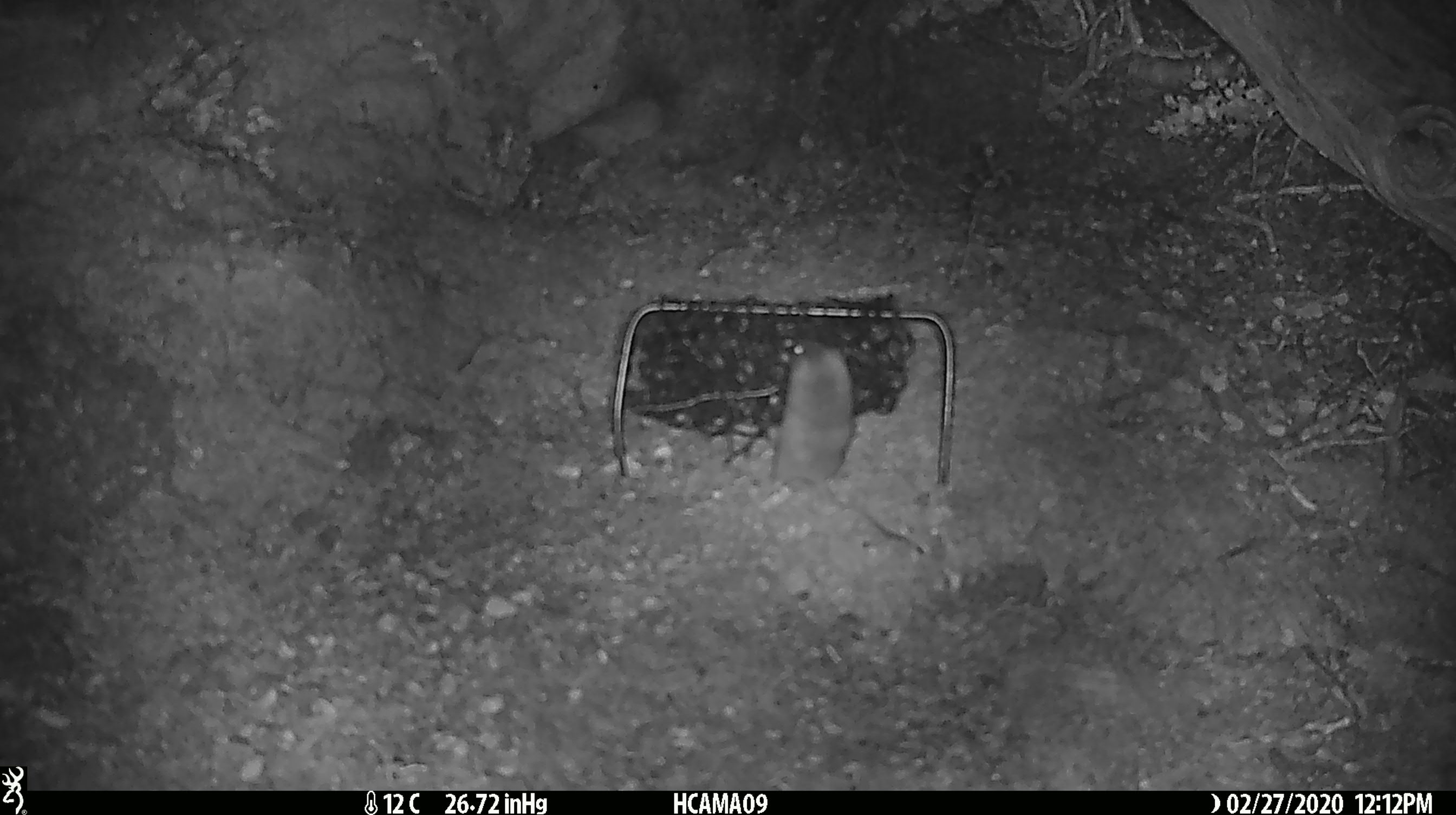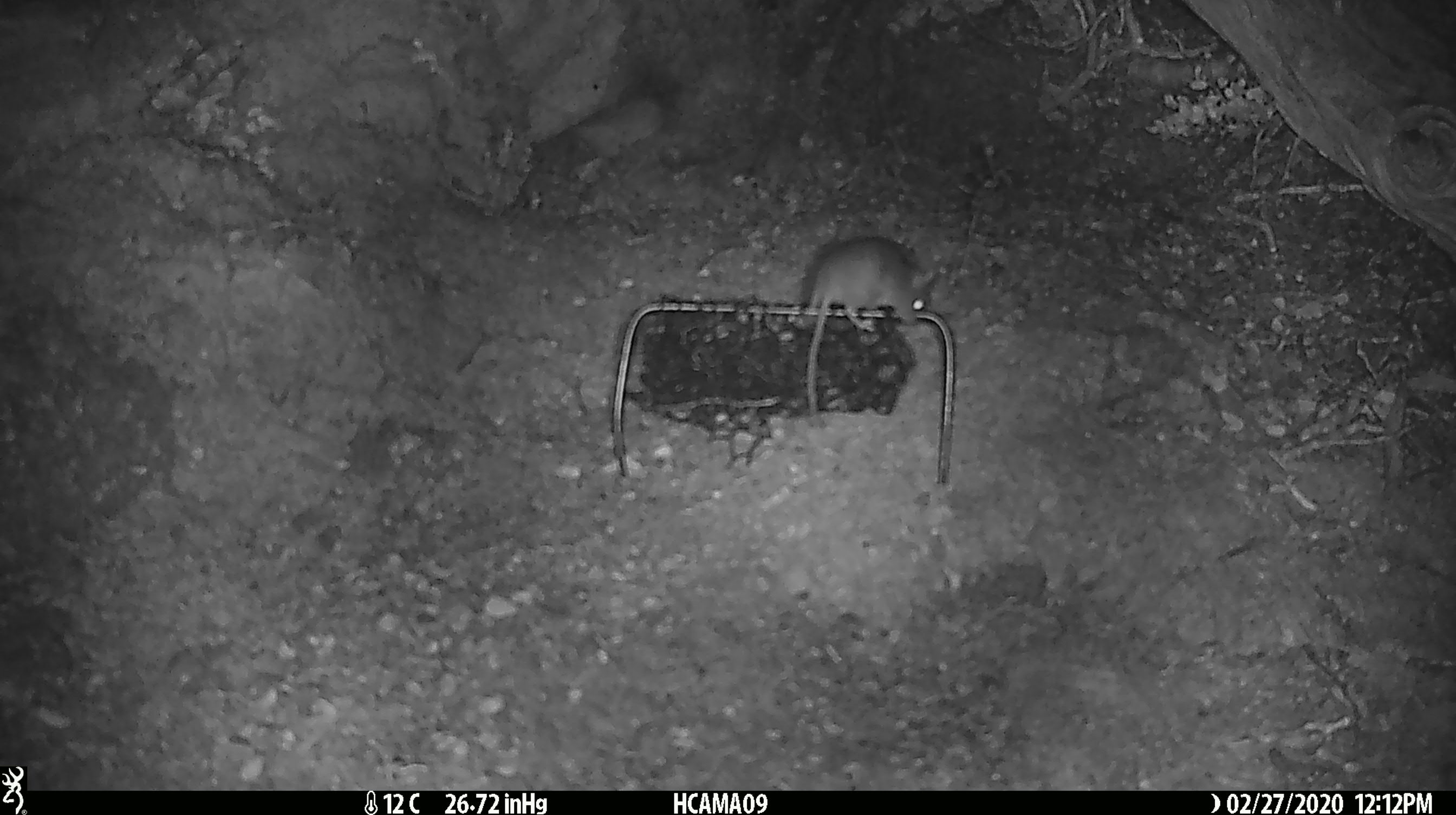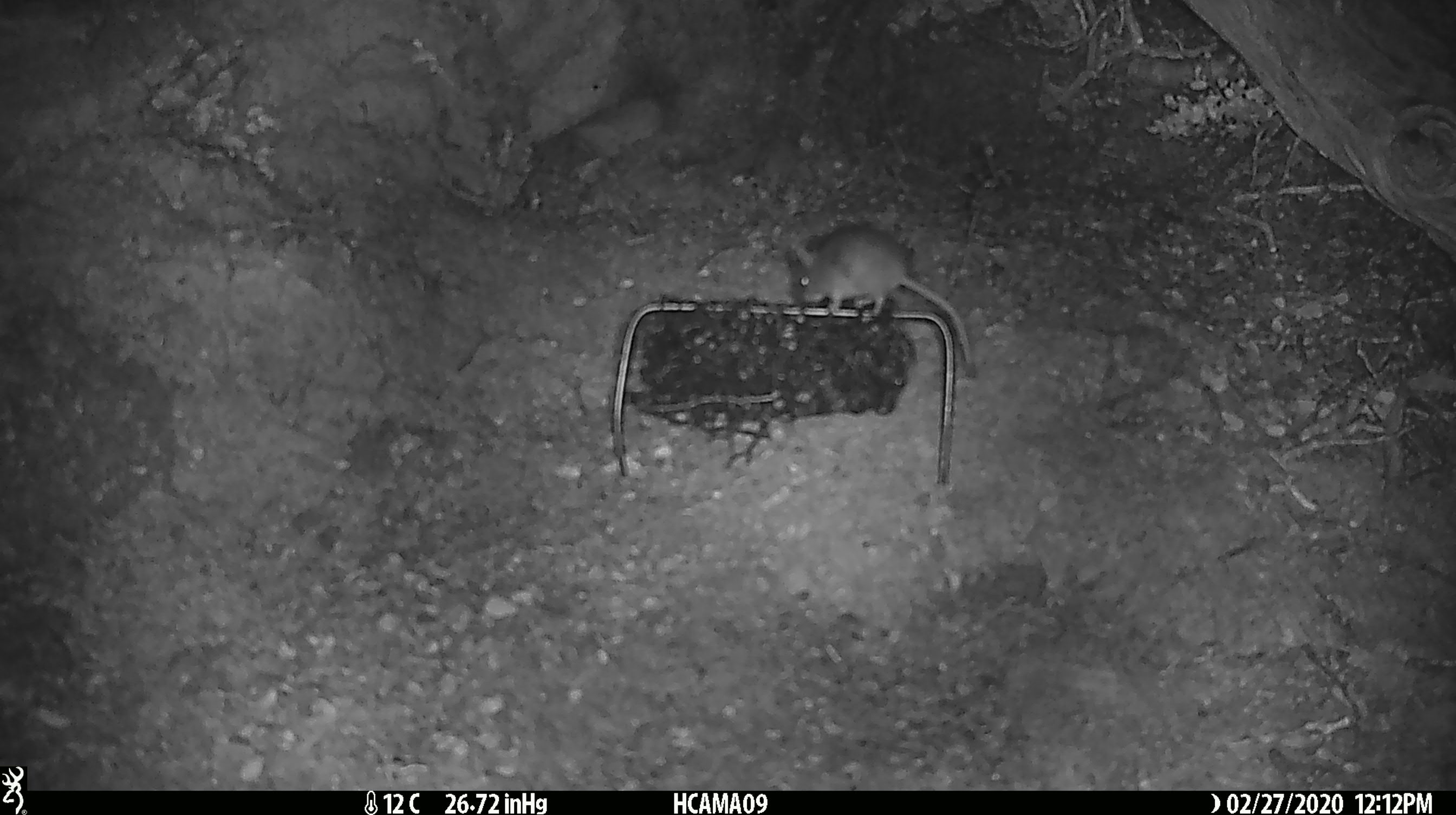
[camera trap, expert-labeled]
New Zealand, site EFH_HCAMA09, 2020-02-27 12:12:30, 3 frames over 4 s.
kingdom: Animalia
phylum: Chordata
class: Mammalia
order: Rodentia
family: Muridae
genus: Mus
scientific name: Mus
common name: mouse